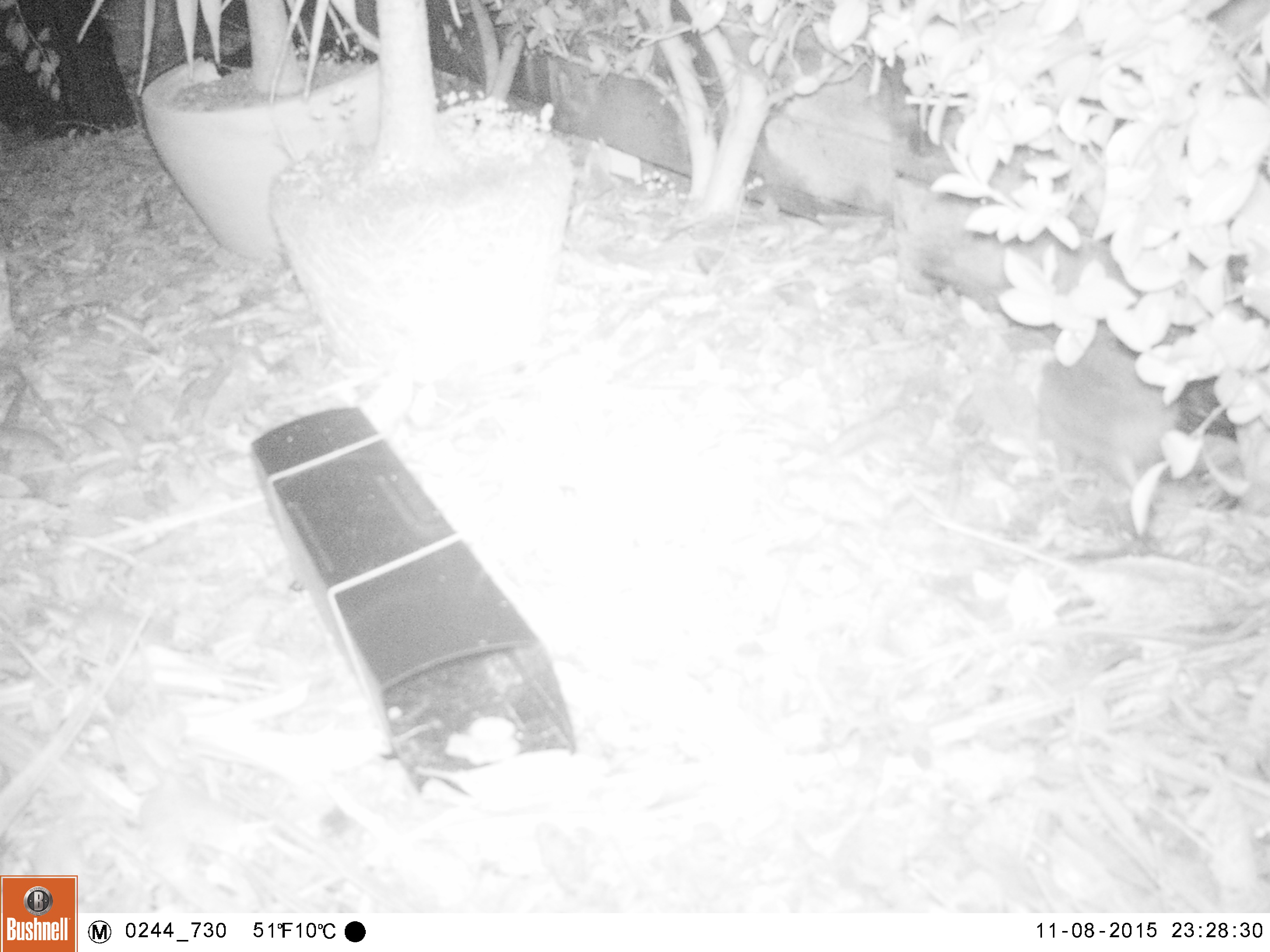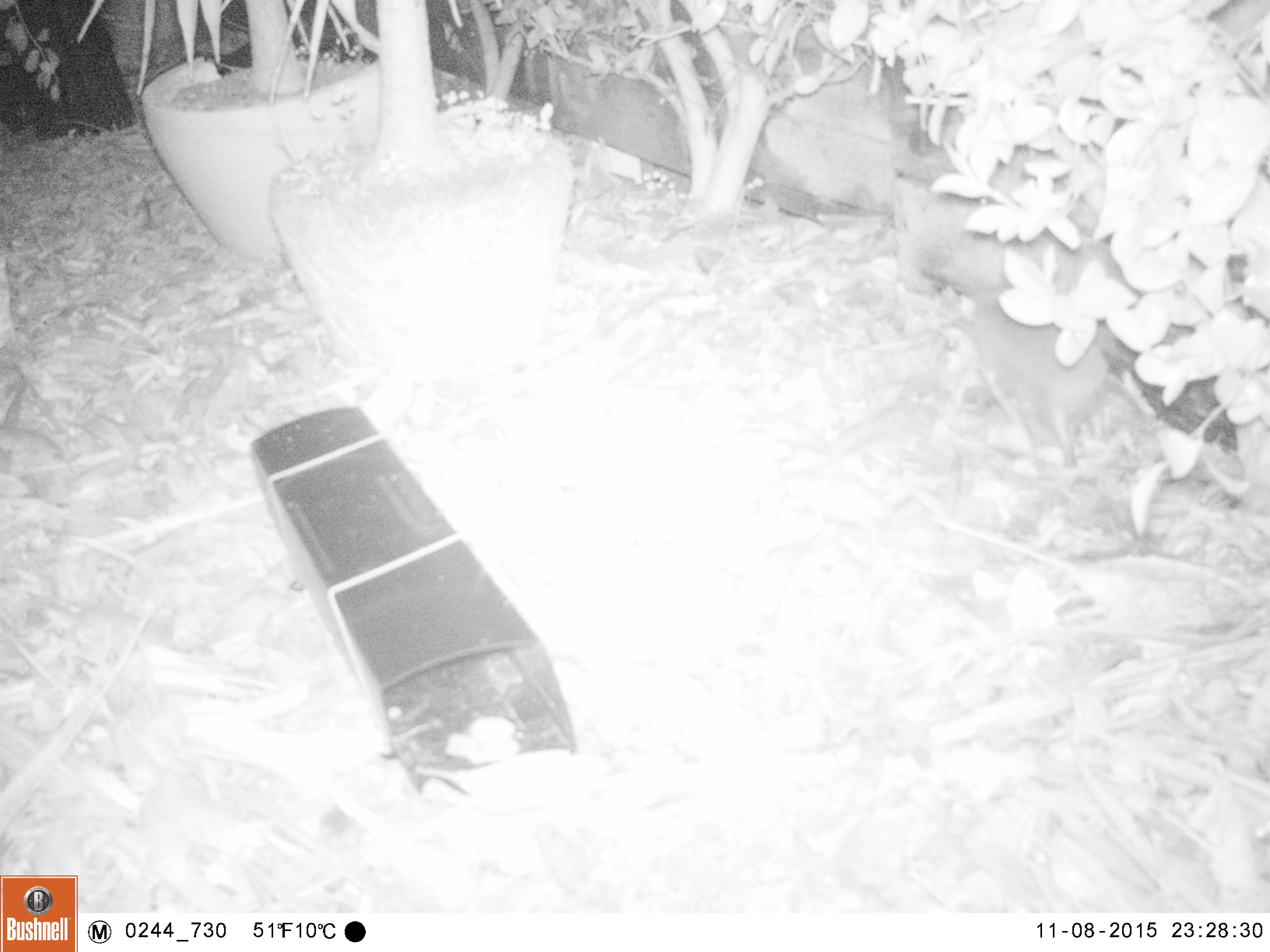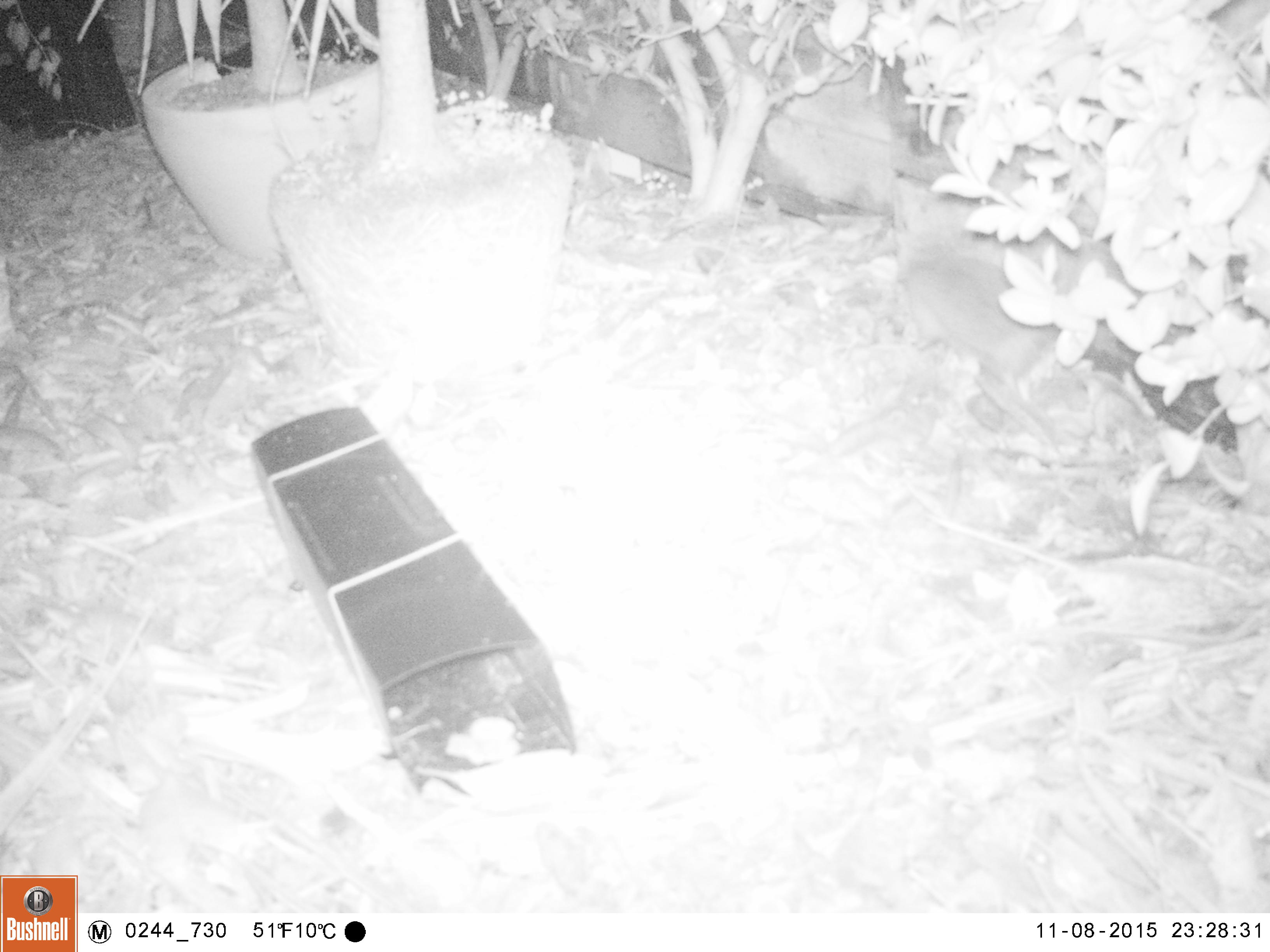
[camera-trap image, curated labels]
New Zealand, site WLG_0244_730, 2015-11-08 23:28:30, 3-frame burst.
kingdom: Animalia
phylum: Chordata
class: Mammalia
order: Eulipotyphla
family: Erinaceidae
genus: Erinaceus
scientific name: Erinaceus europaeus europaeus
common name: european hedgehog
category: hedgehog